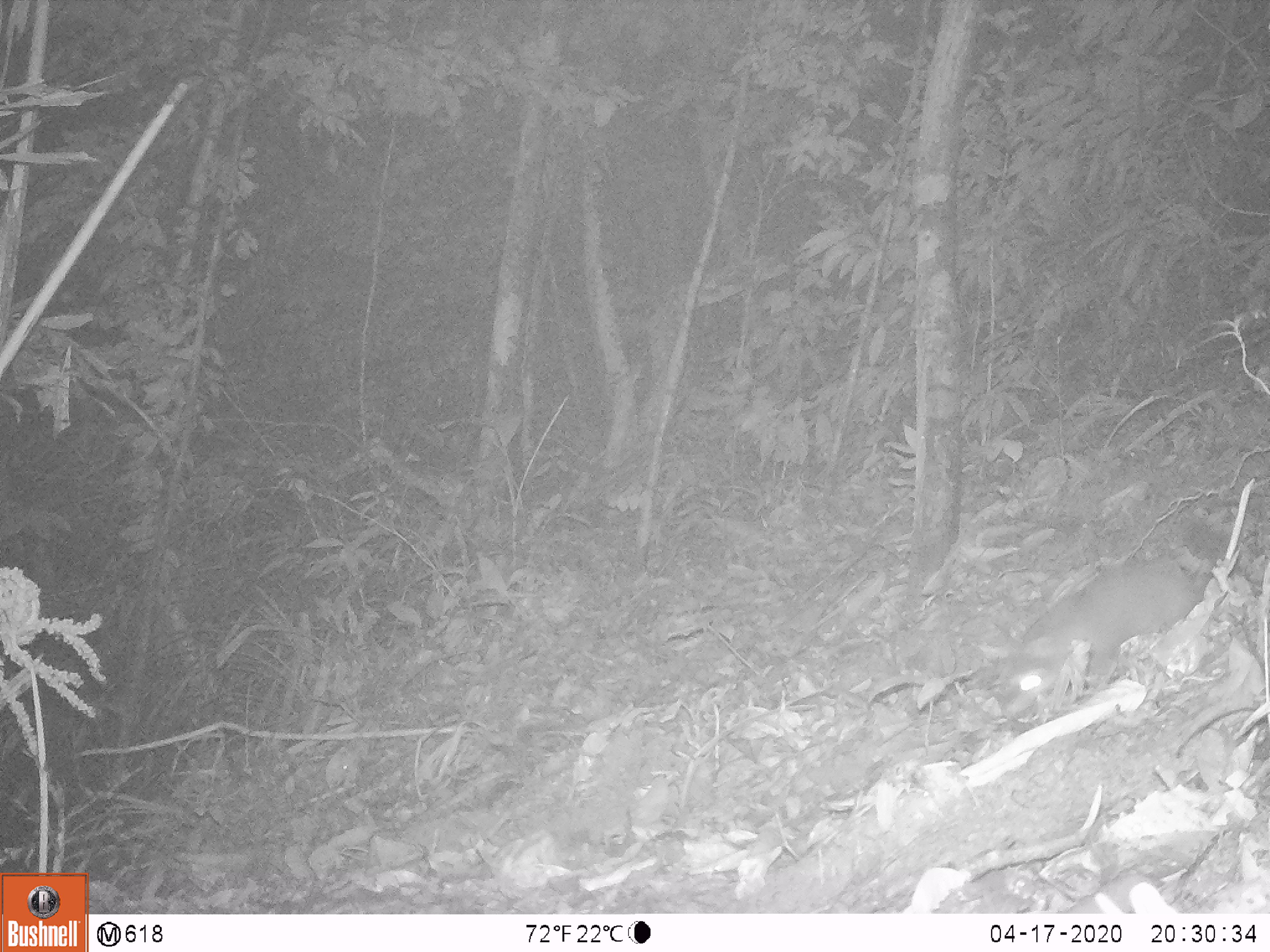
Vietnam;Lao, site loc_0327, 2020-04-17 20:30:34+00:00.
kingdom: Animalia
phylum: Chordata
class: Mammalia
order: Carnivora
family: Mustelidae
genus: Melogale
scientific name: Melogale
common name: ferret badger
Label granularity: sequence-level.